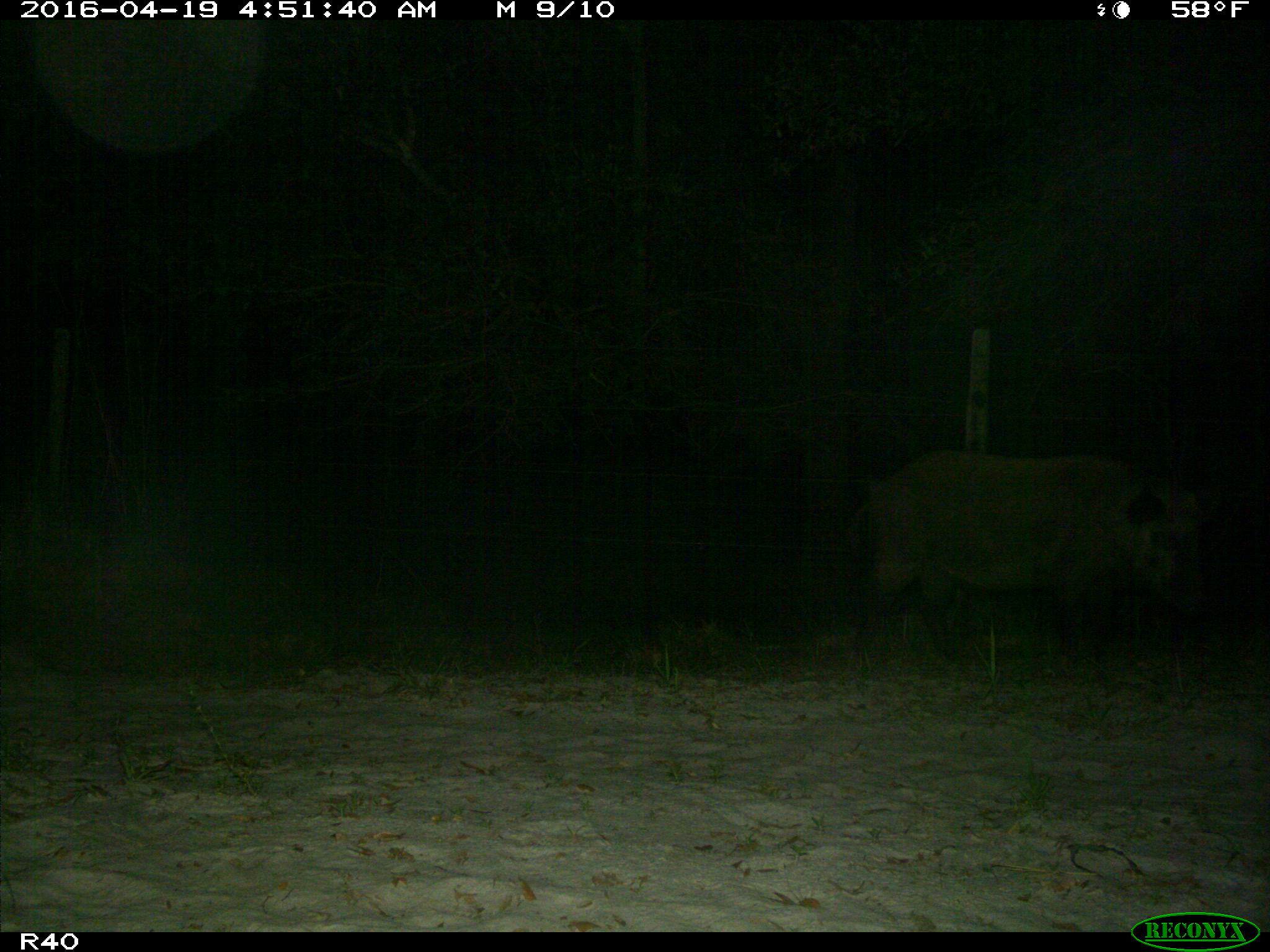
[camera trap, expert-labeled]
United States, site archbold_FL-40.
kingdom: Animalia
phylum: Chordata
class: Mammalia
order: Artiodactyla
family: Suidae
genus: Sus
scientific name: Sus scrofa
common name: wild boar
Sus scrofa (wild boar).